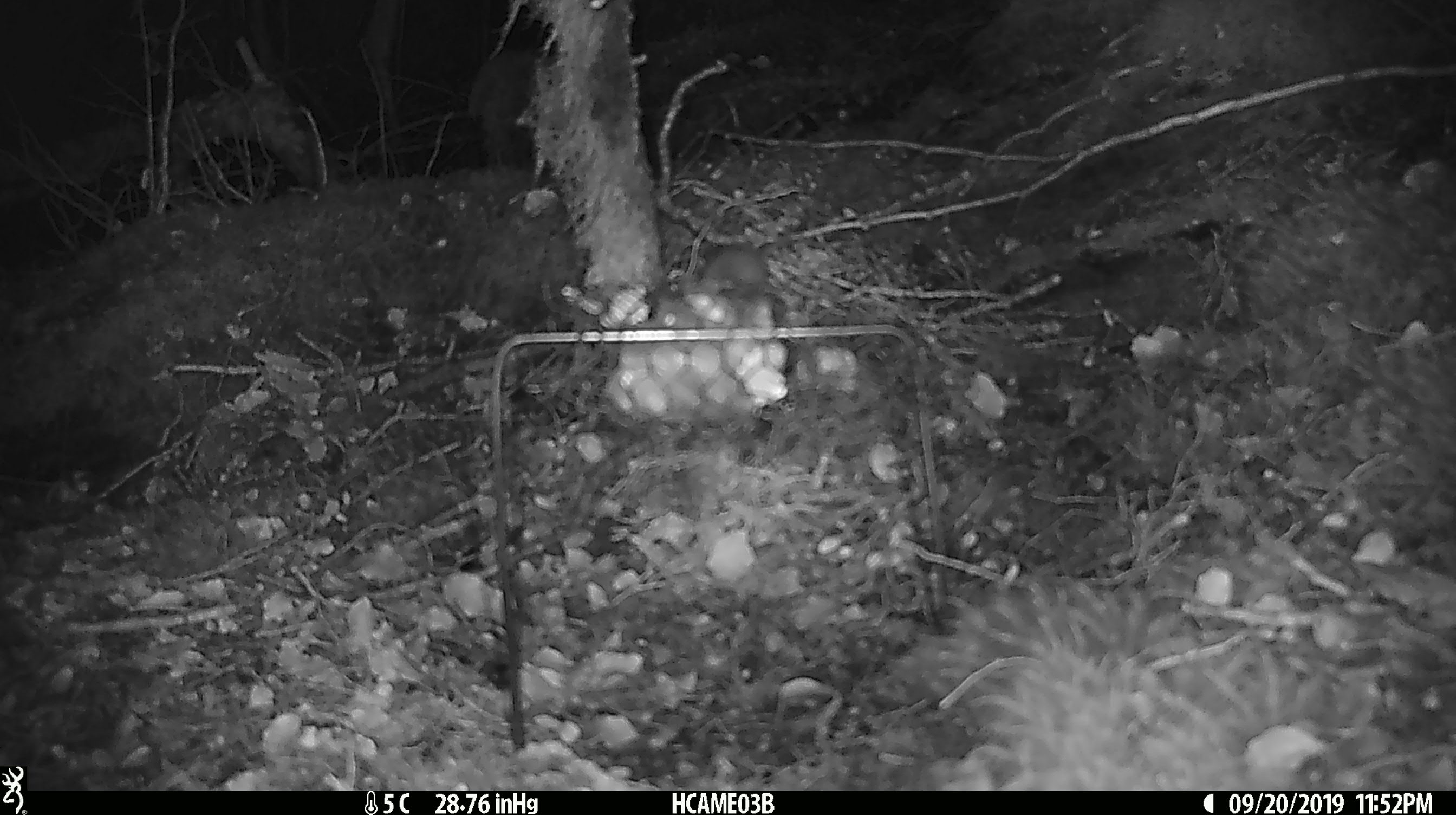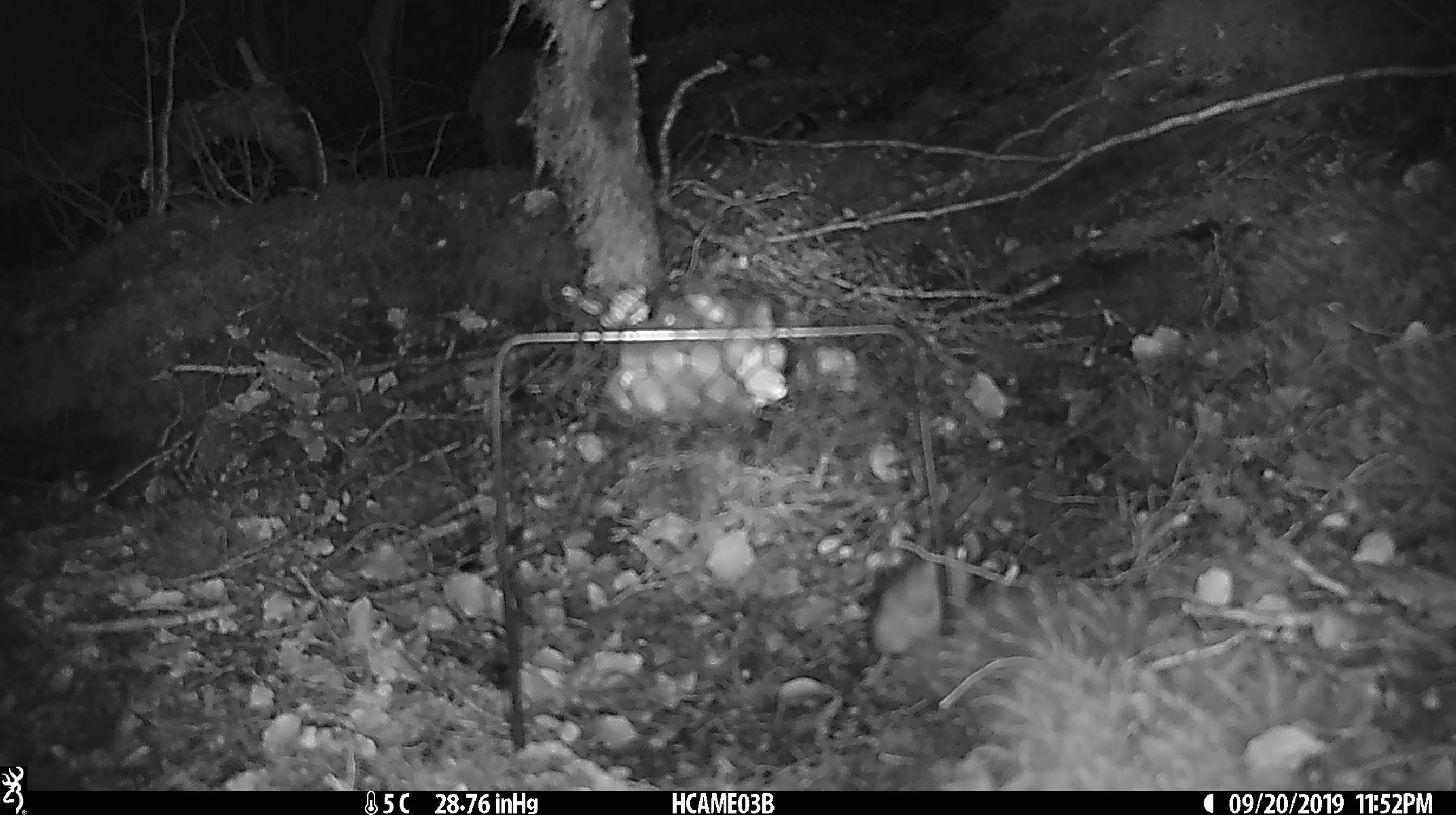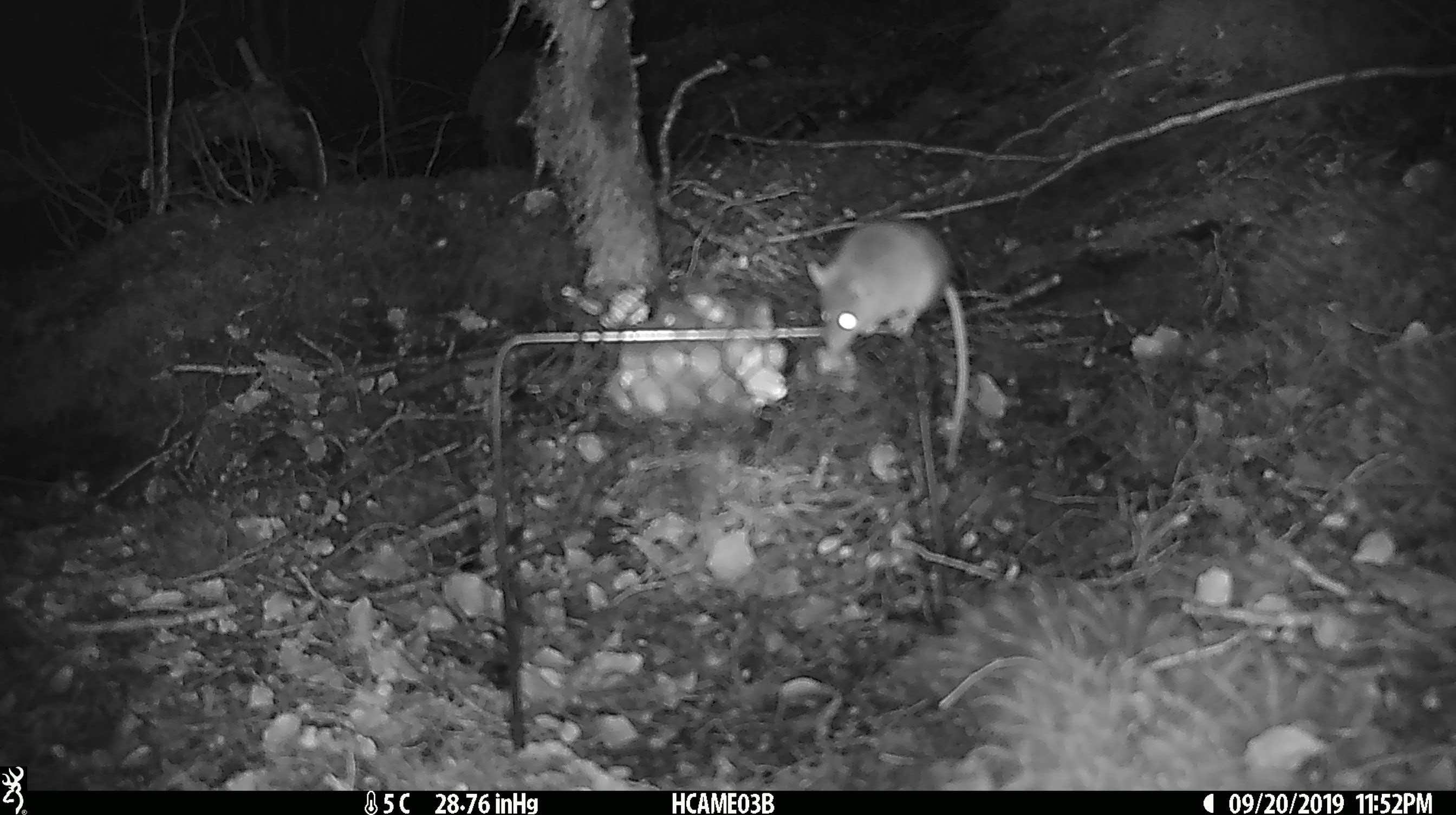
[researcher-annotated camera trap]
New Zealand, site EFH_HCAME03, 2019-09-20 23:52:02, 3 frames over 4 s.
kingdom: Animalia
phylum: Chordata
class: Mammalia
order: Rodentia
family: Muridae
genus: Mus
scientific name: Mus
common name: mouse